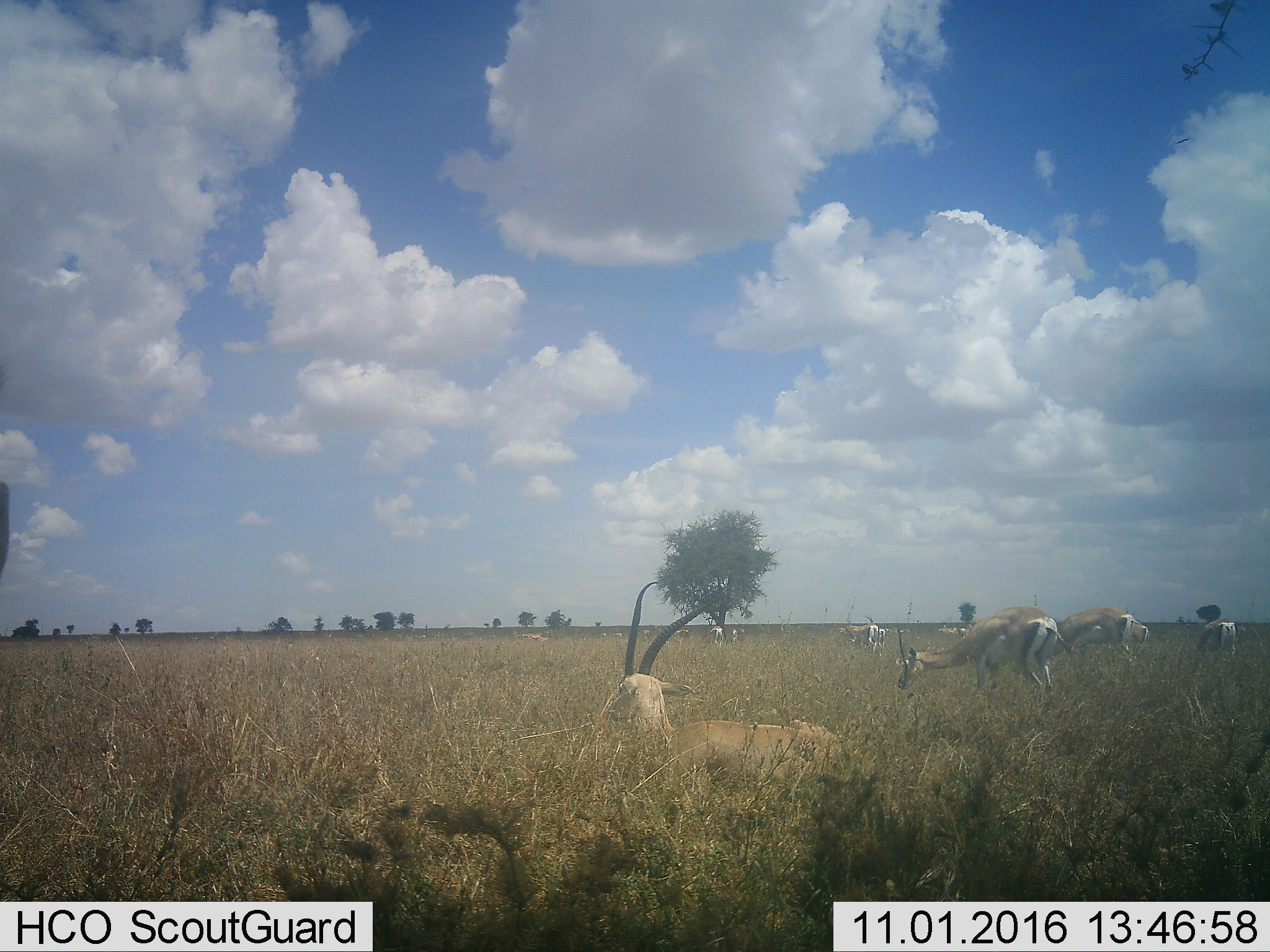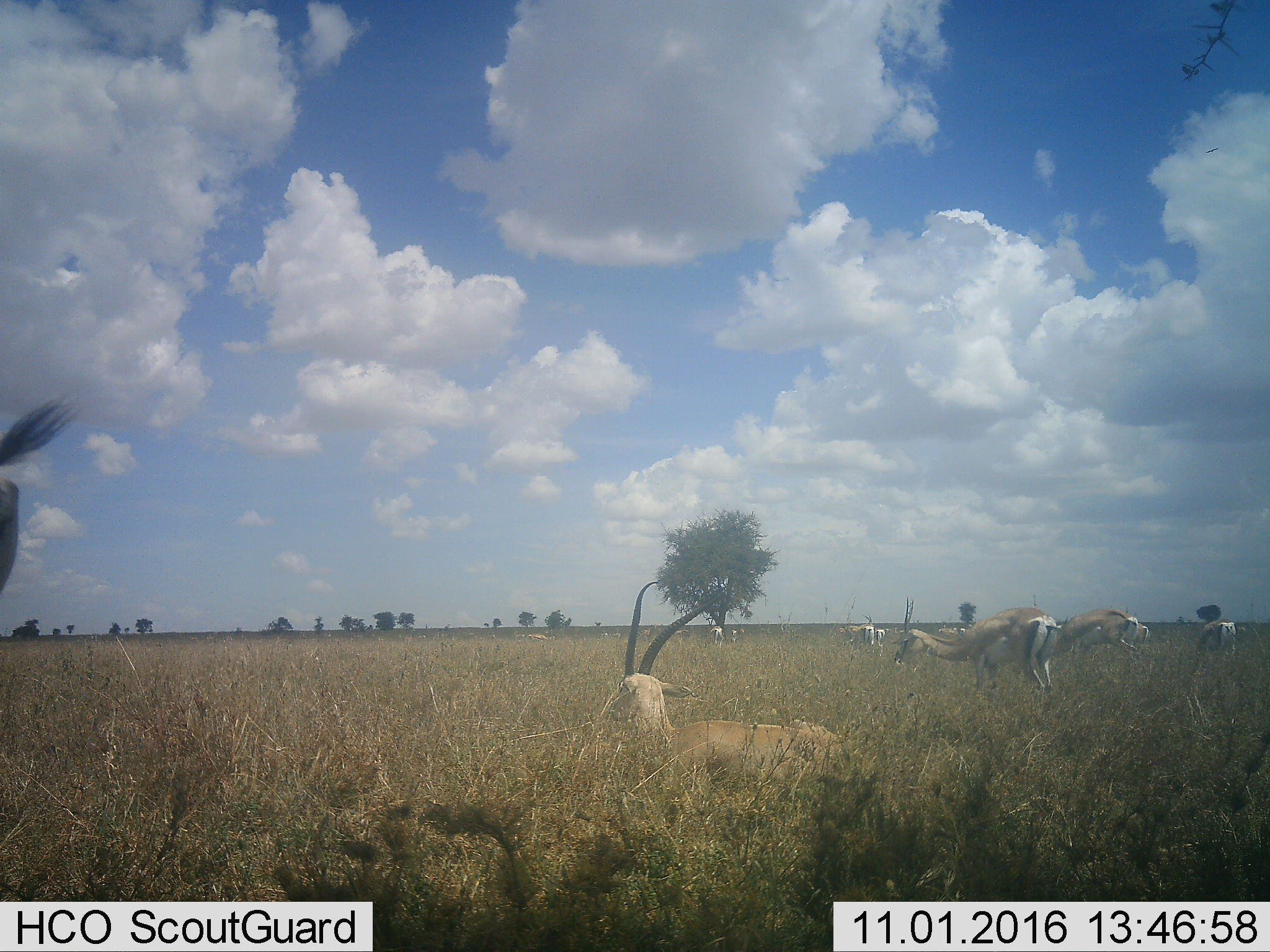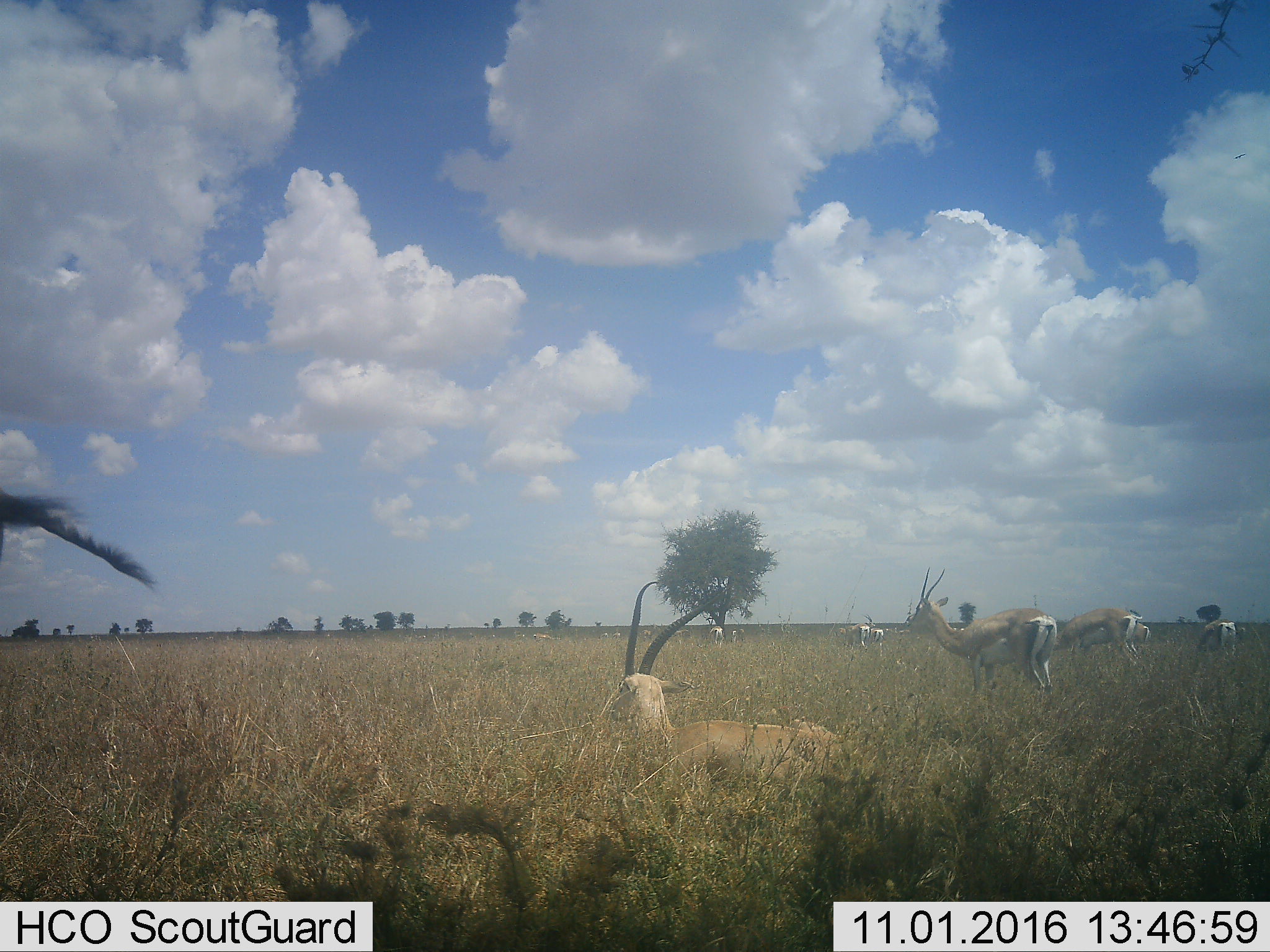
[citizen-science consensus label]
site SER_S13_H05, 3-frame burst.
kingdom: Animalia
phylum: Chordata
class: Mammalia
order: Artiodactyla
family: Bovidae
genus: Nanger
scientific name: Nanger granti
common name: grant's gazelle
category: gazellegrants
Gazellegrants (grant's gazelle) (Nanger granti), count 11-50. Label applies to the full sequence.